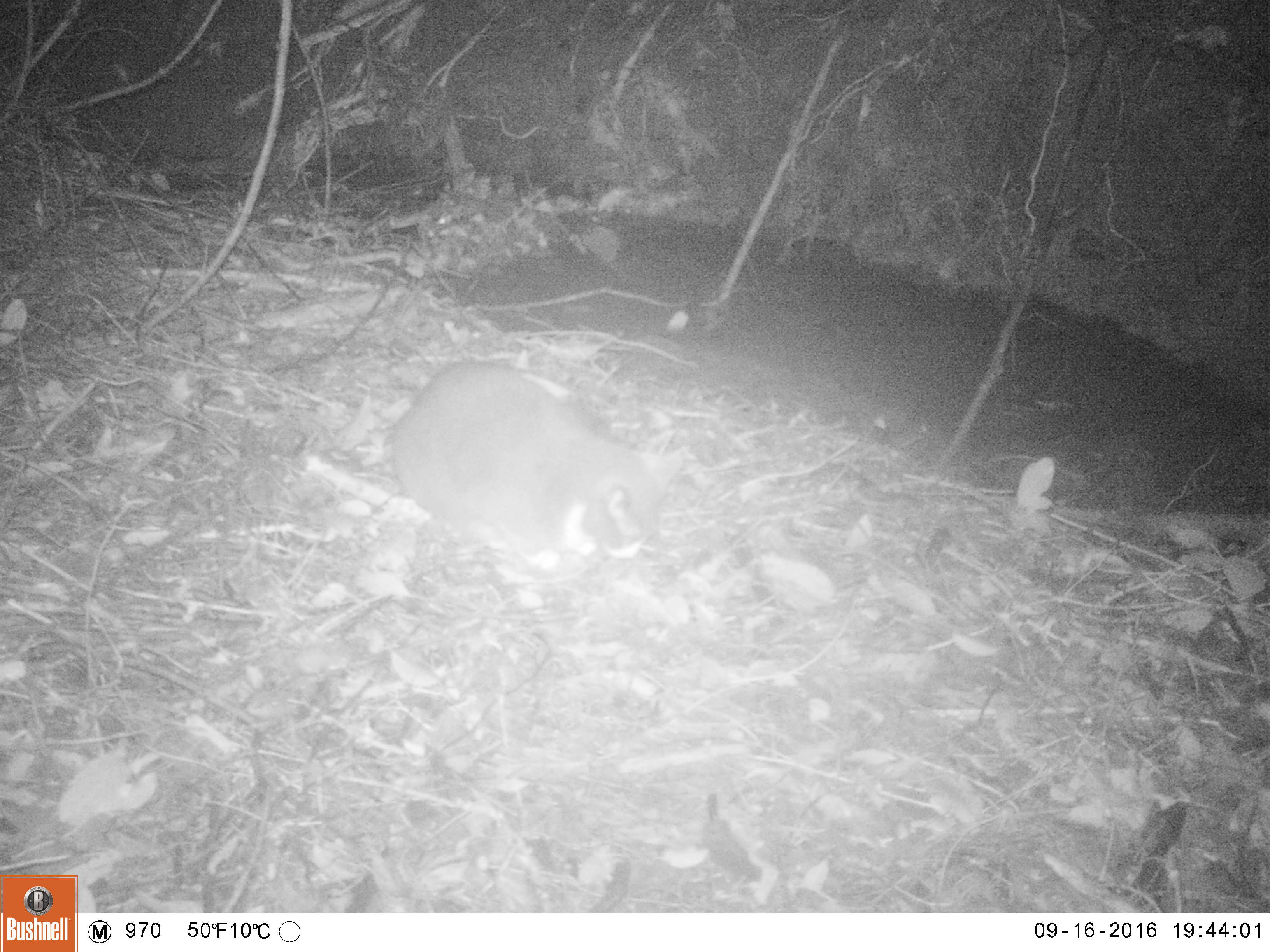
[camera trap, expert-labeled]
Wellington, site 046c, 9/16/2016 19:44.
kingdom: Animalia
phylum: Chordata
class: Mammalia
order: Carnivora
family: Felidae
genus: Felis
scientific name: Felis catus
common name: cat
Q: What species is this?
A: Cat (Felis catus).